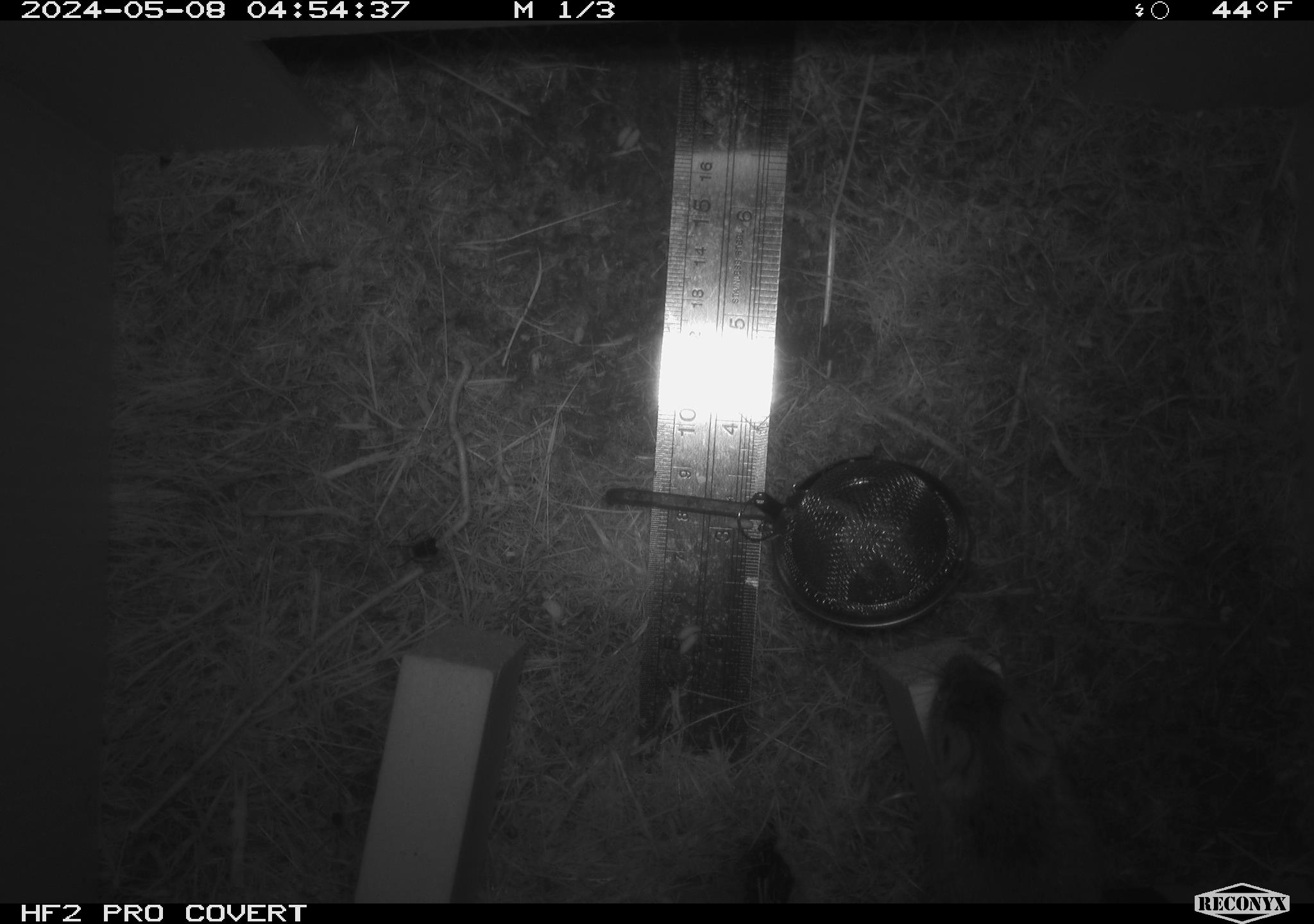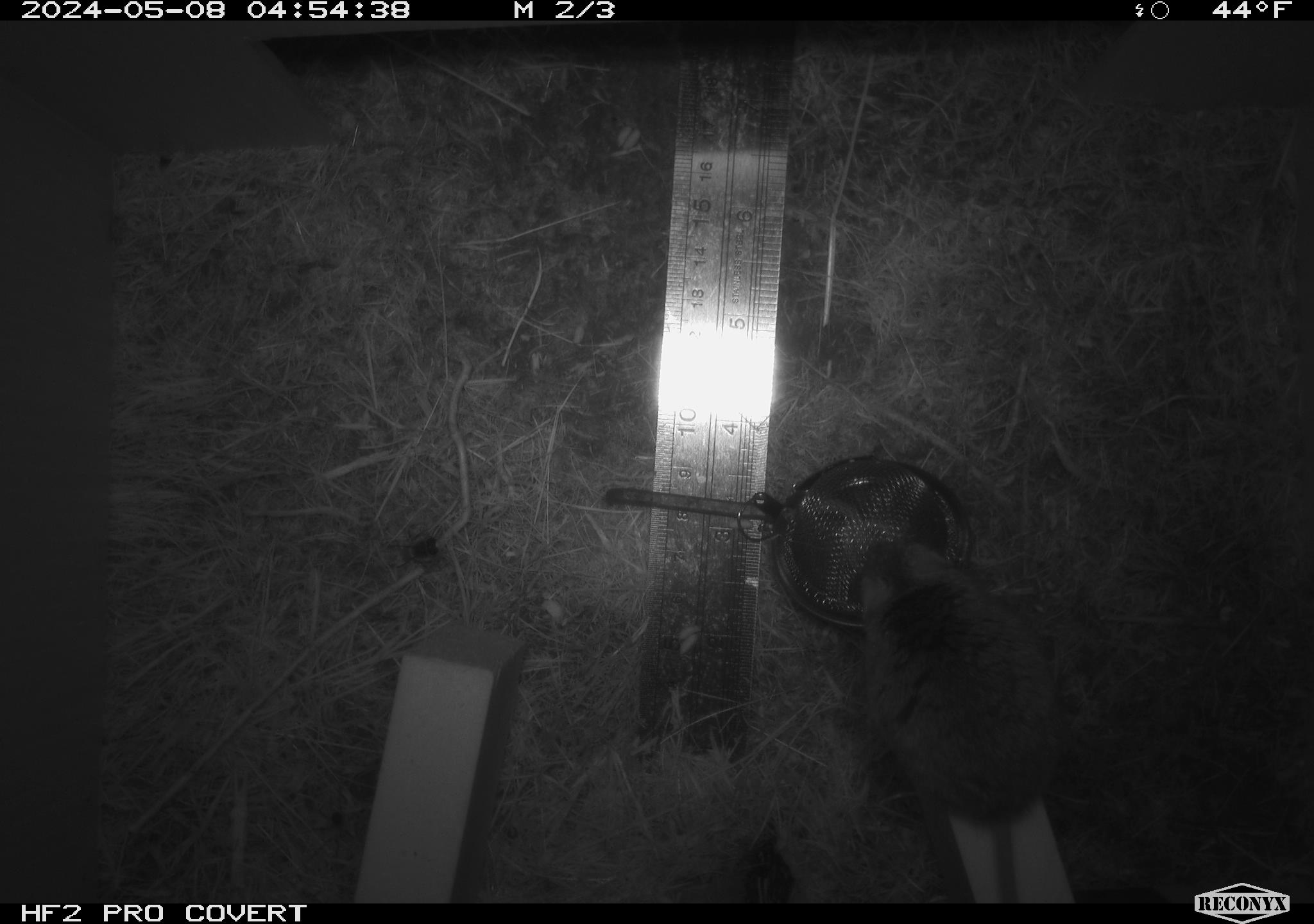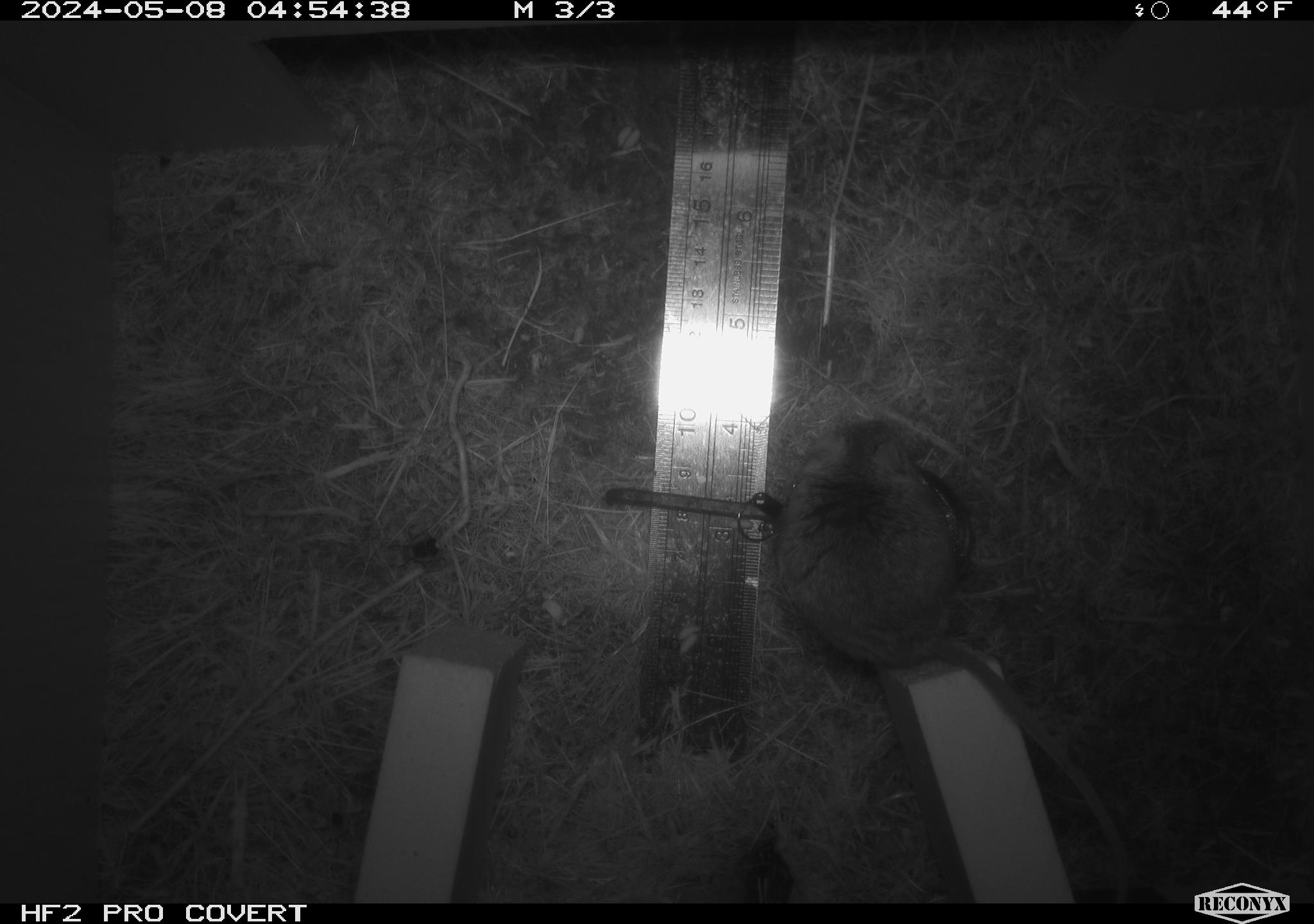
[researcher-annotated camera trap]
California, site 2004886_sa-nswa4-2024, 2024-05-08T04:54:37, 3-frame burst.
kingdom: Animalia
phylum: Chordata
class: Mammalia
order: Rodentia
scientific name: Rodentia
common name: mouse species